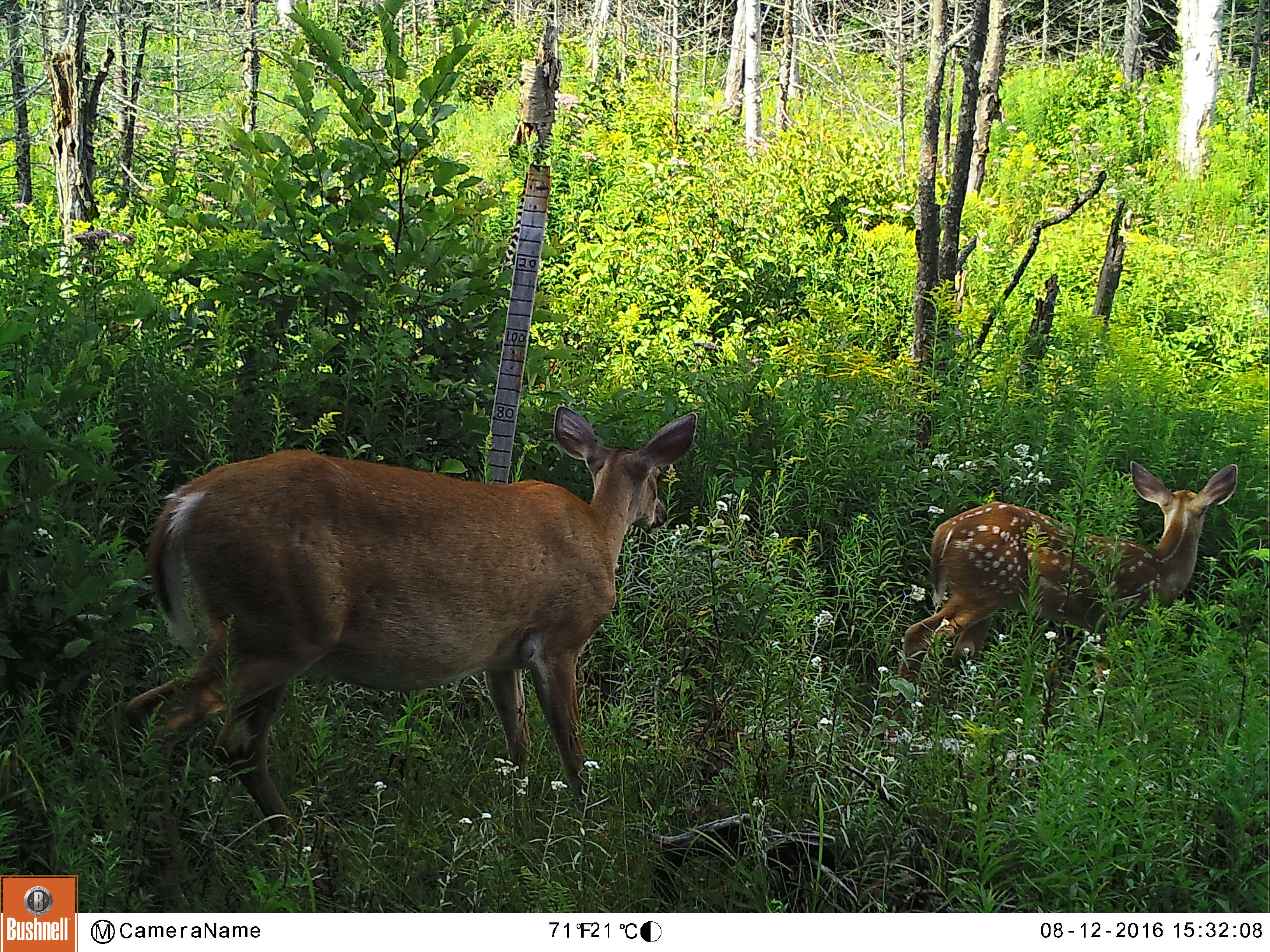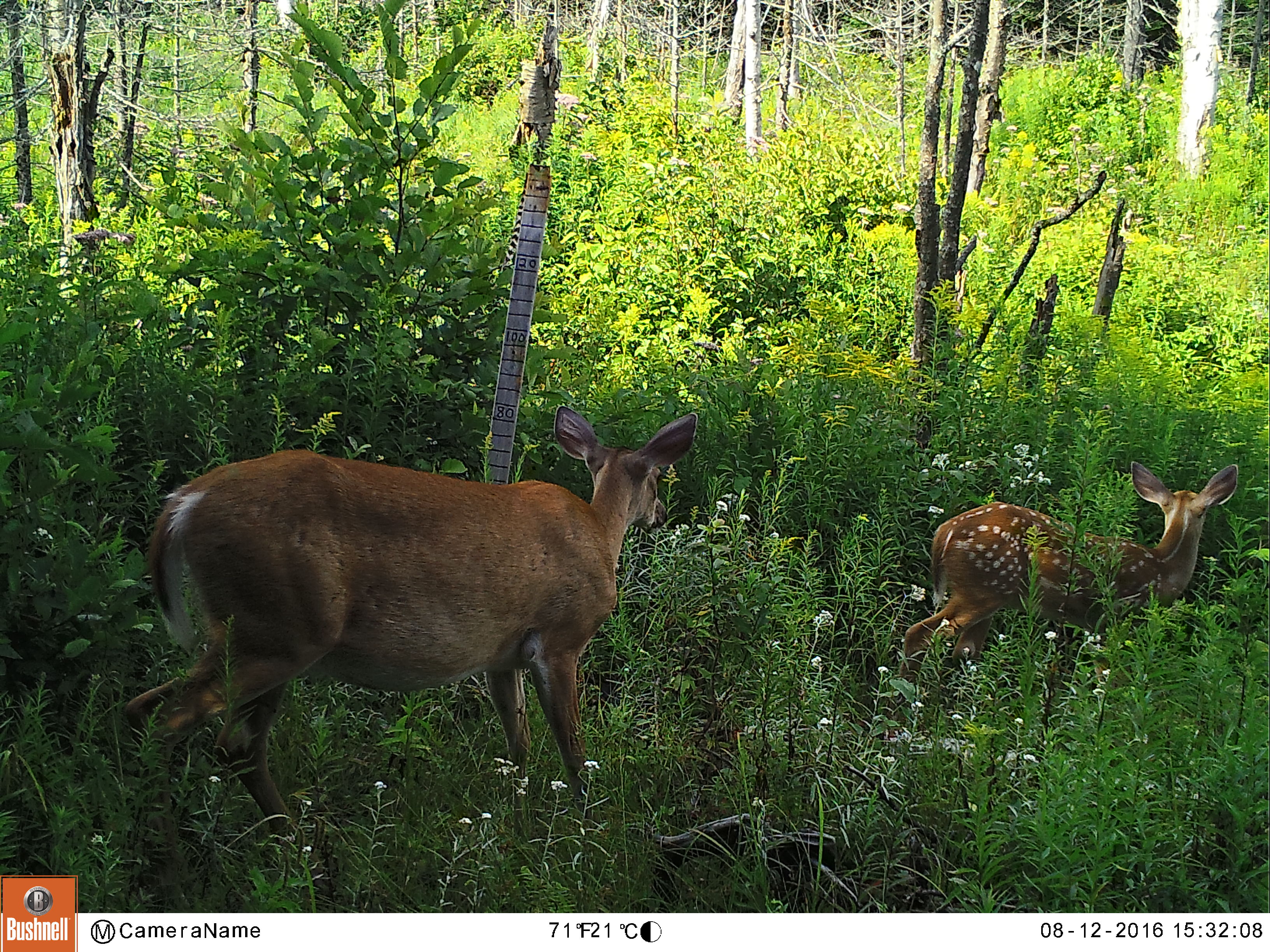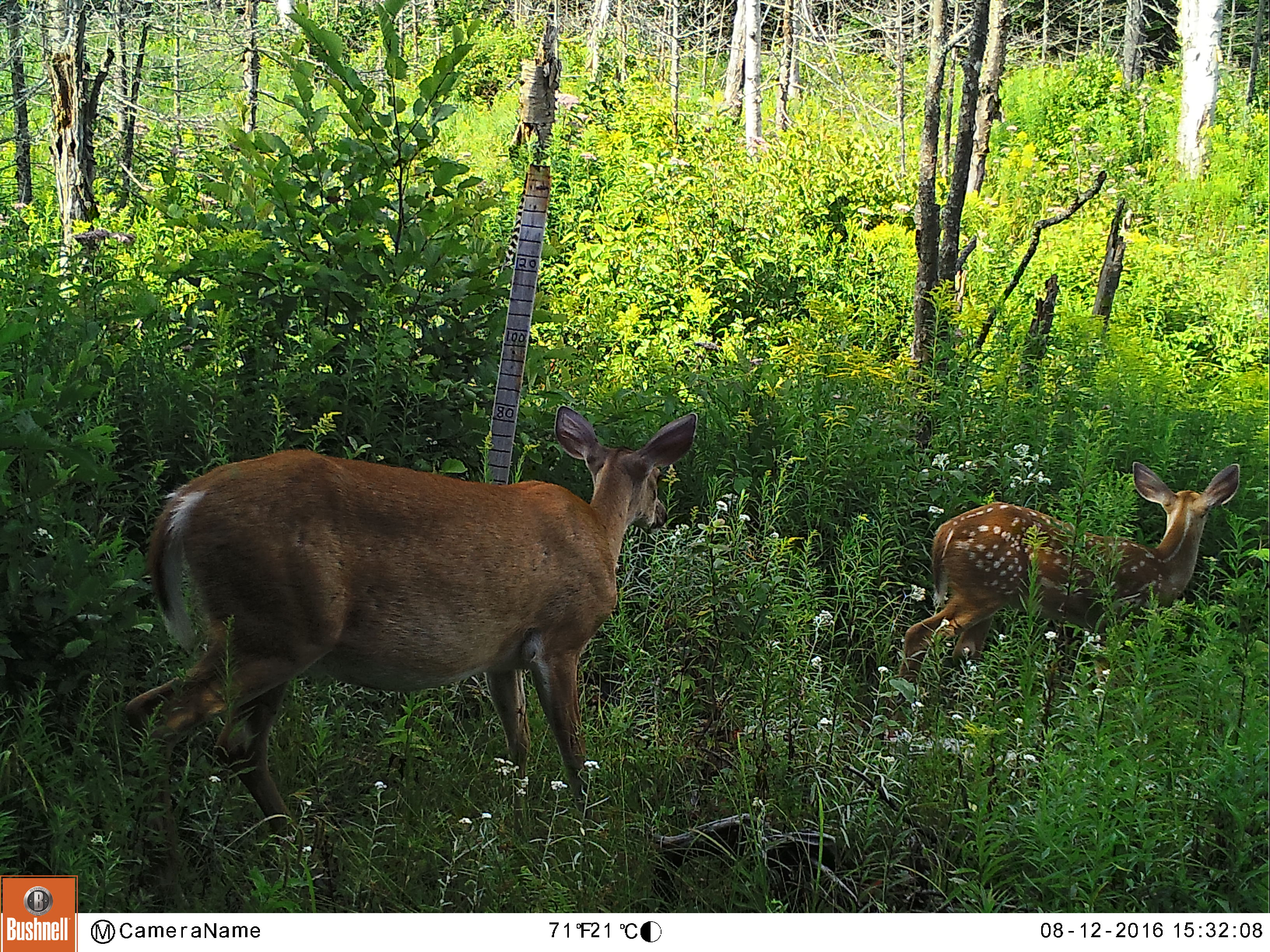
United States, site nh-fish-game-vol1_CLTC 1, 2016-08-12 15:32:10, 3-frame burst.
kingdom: Animalia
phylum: Chordata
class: Mammalia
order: Artiodactyla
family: Cervidae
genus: Odocoileus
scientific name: Odocoileus virginianus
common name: white-tailed deer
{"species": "white-tailed deer (Odocoileus virginianus)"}